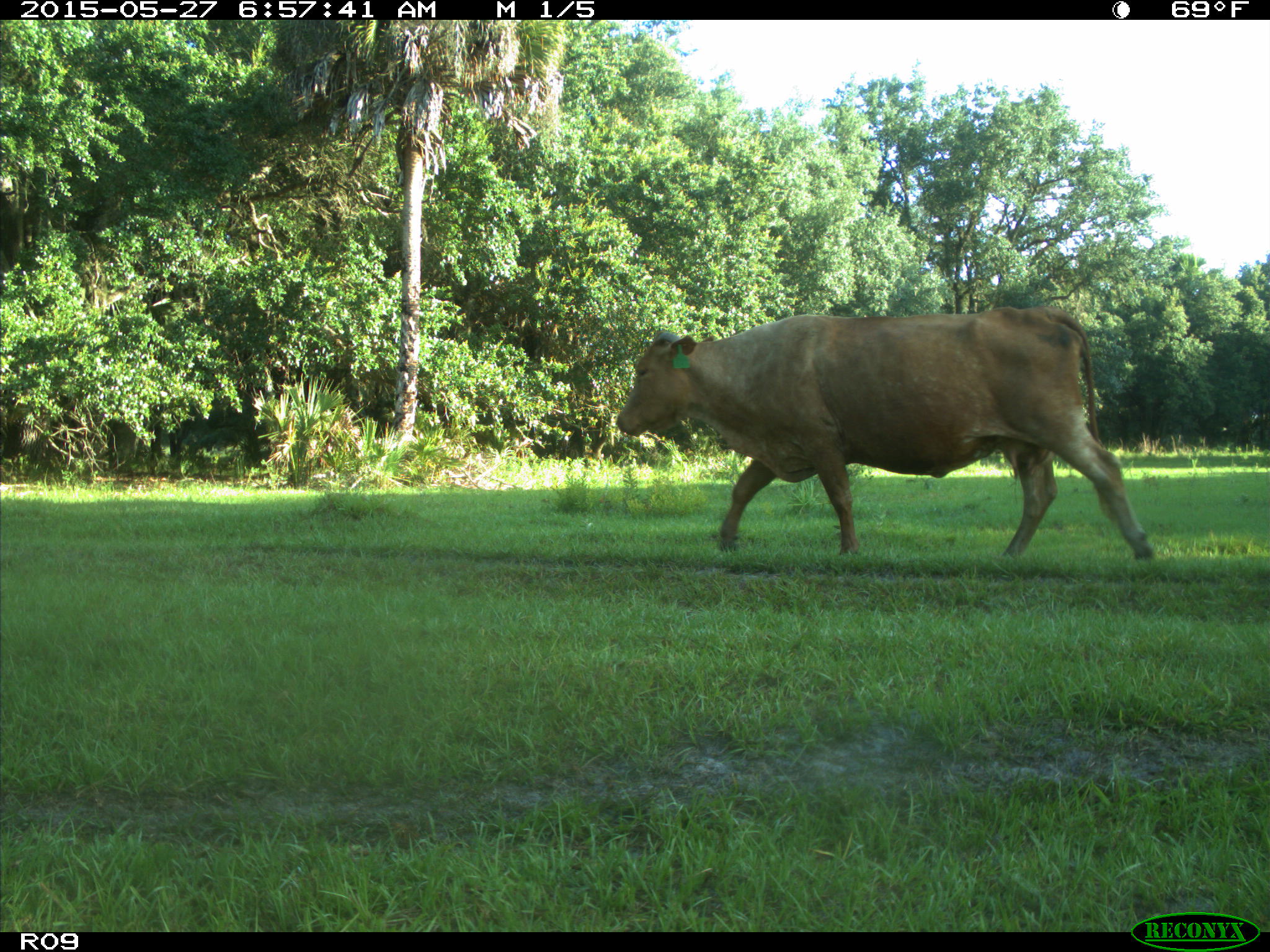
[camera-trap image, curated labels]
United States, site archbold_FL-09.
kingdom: Animalia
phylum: Chordata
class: Mammalia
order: Artiodactyla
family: Bovidae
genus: Bos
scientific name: Bos taurus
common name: domestic cow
Bos taurus (domestic cow).